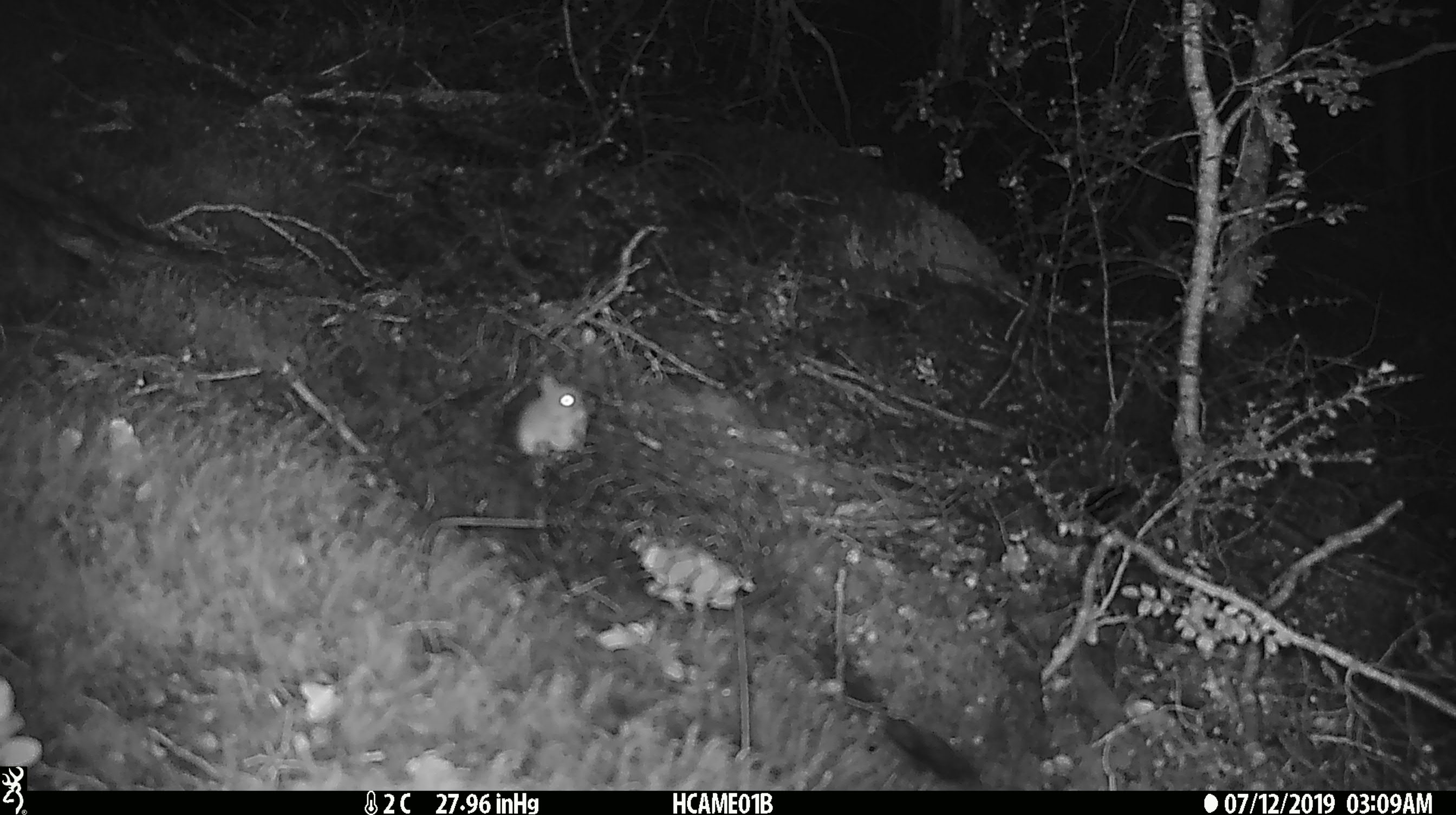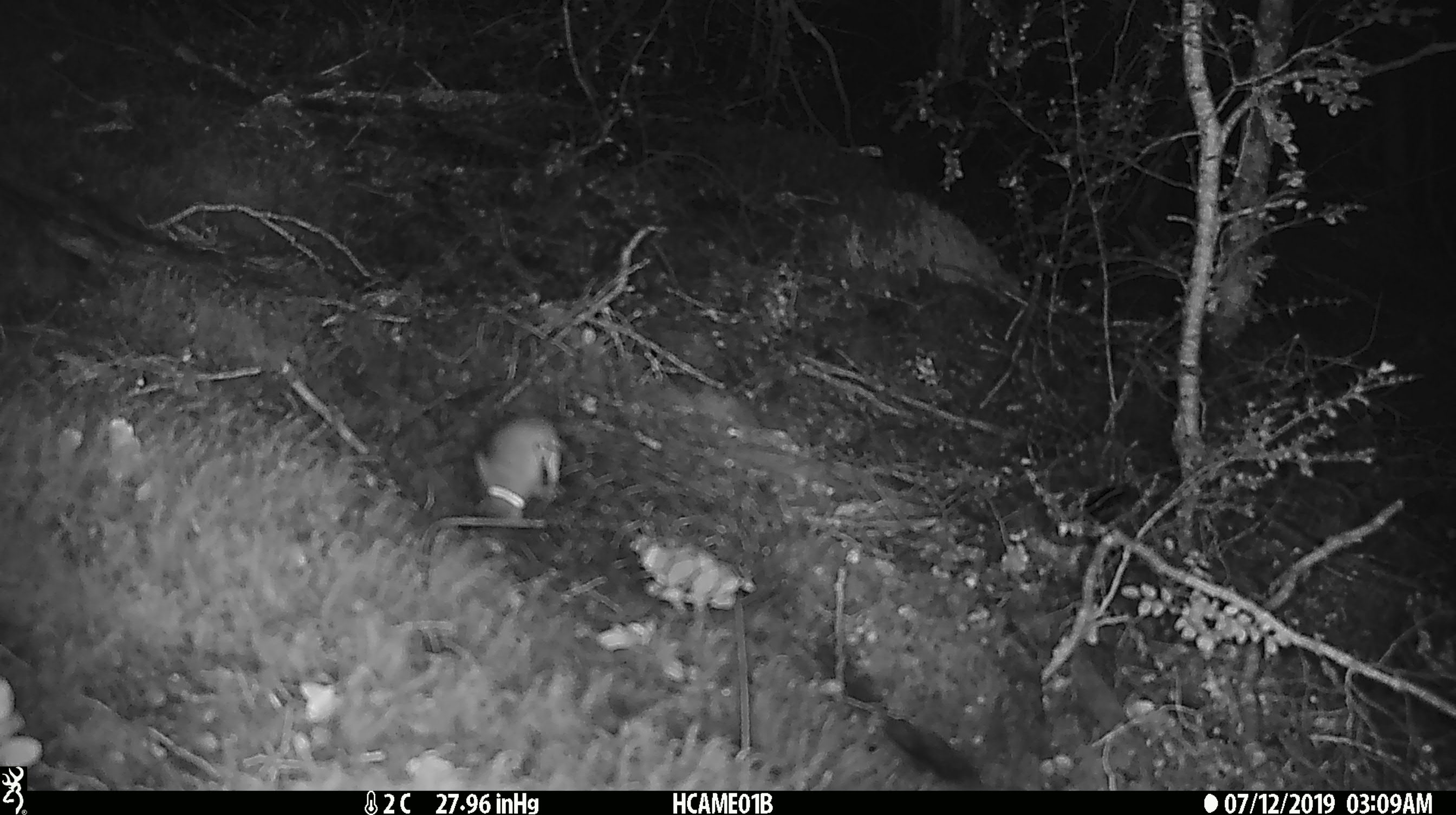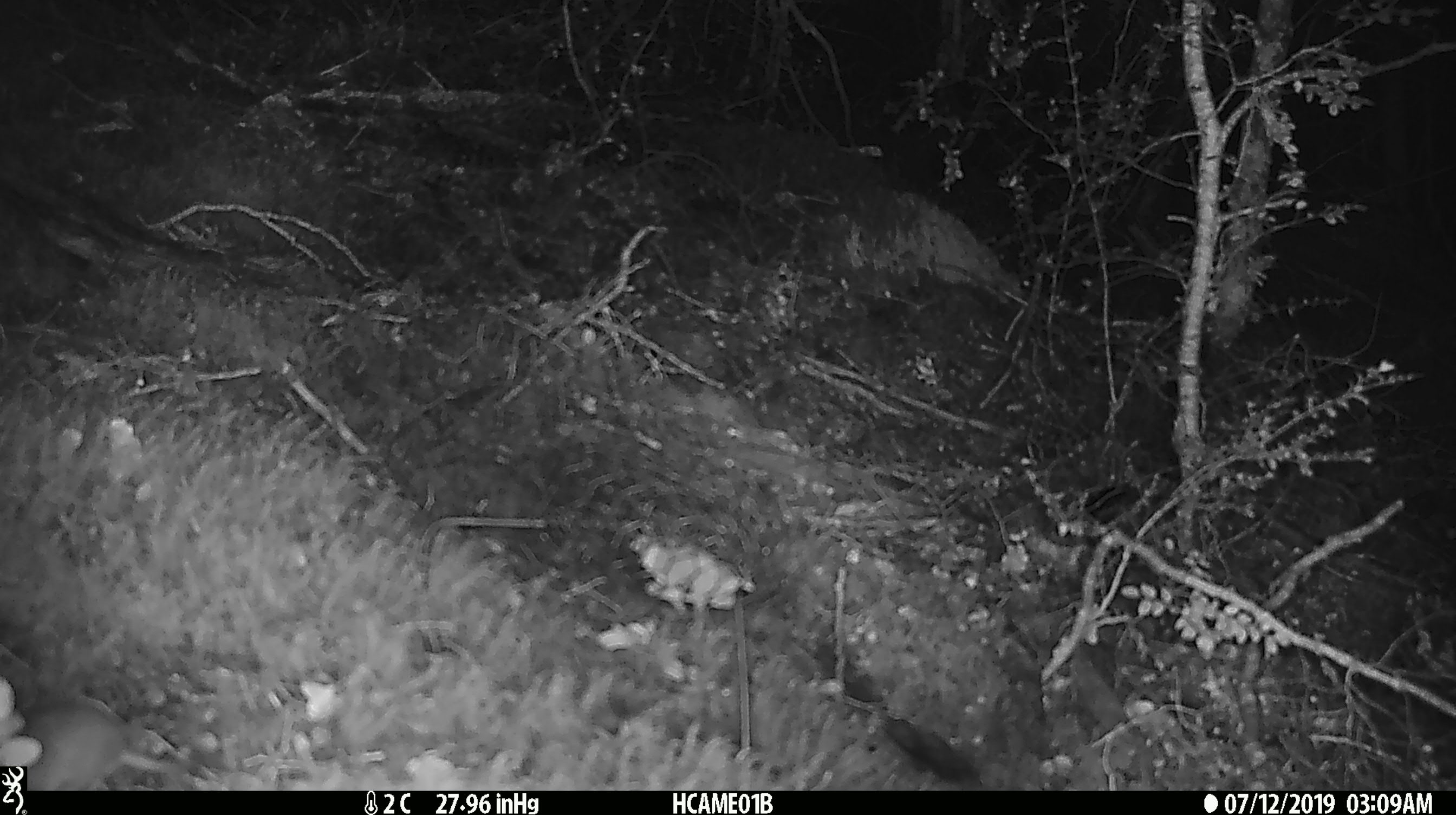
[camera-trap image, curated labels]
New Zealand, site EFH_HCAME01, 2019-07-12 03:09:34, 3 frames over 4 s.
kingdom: Animalia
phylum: Chordata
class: Mammalia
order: Rodentia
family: Muridae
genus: Mus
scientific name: Mus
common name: mouse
Mouse (Mus).